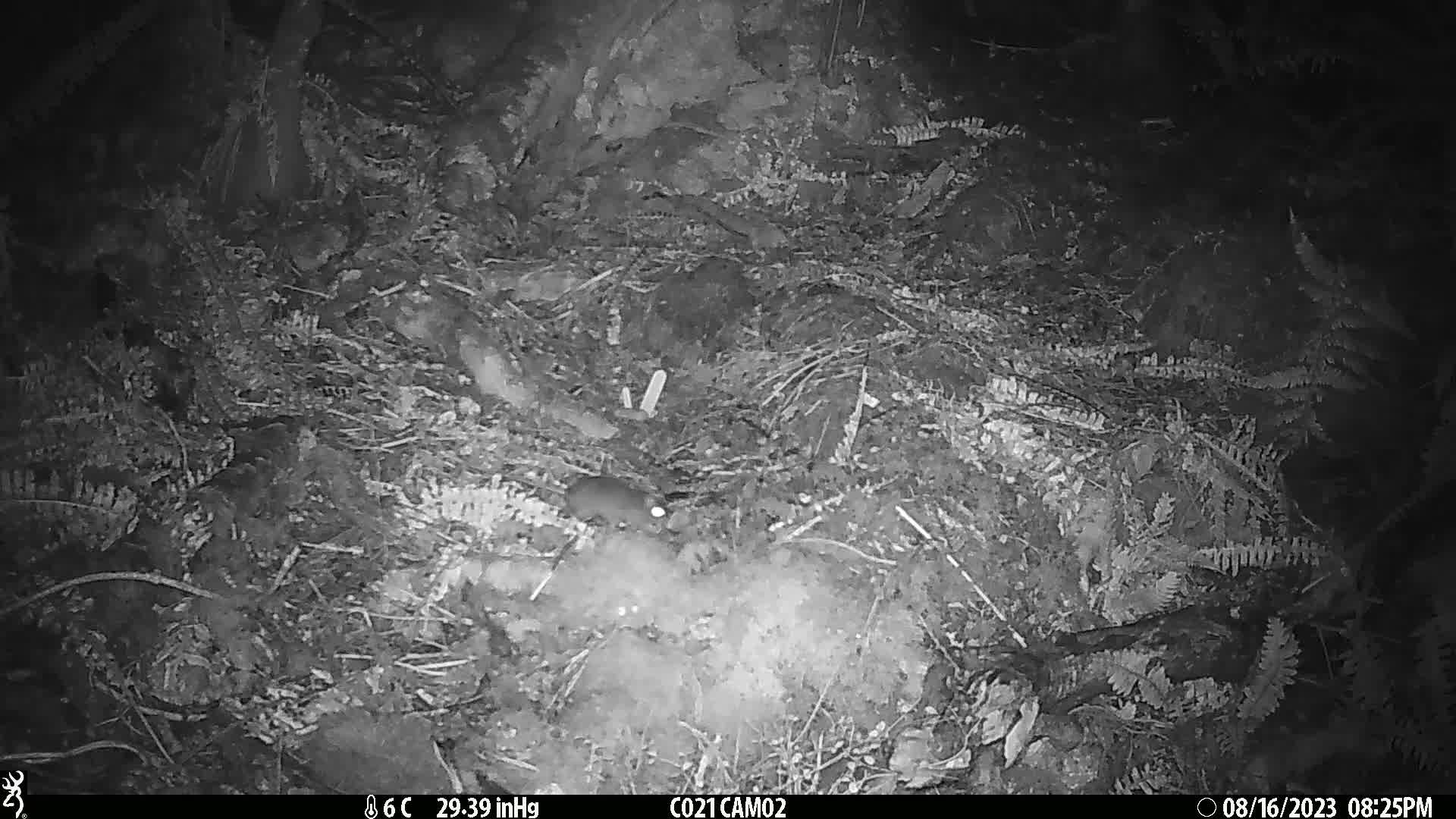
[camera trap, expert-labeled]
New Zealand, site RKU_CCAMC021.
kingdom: Animalia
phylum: Chordata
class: Mammalia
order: Rodentia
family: Muridae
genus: Rattus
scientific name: Rattus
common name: rat